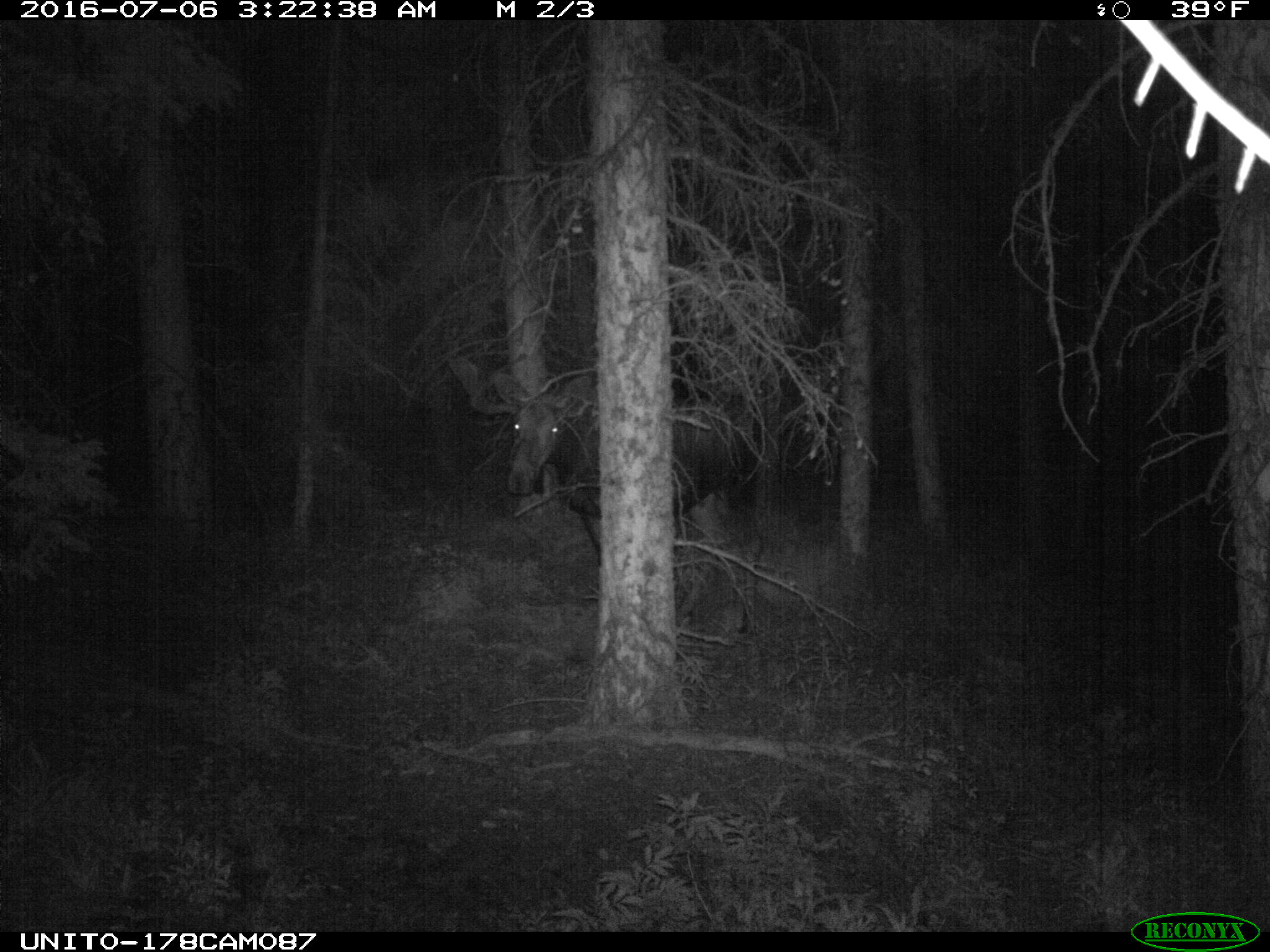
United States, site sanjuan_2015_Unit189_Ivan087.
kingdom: Animalia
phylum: Chordata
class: Mammalia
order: Artiodactyla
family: Cervidae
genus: Alces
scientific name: Alces alces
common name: moose